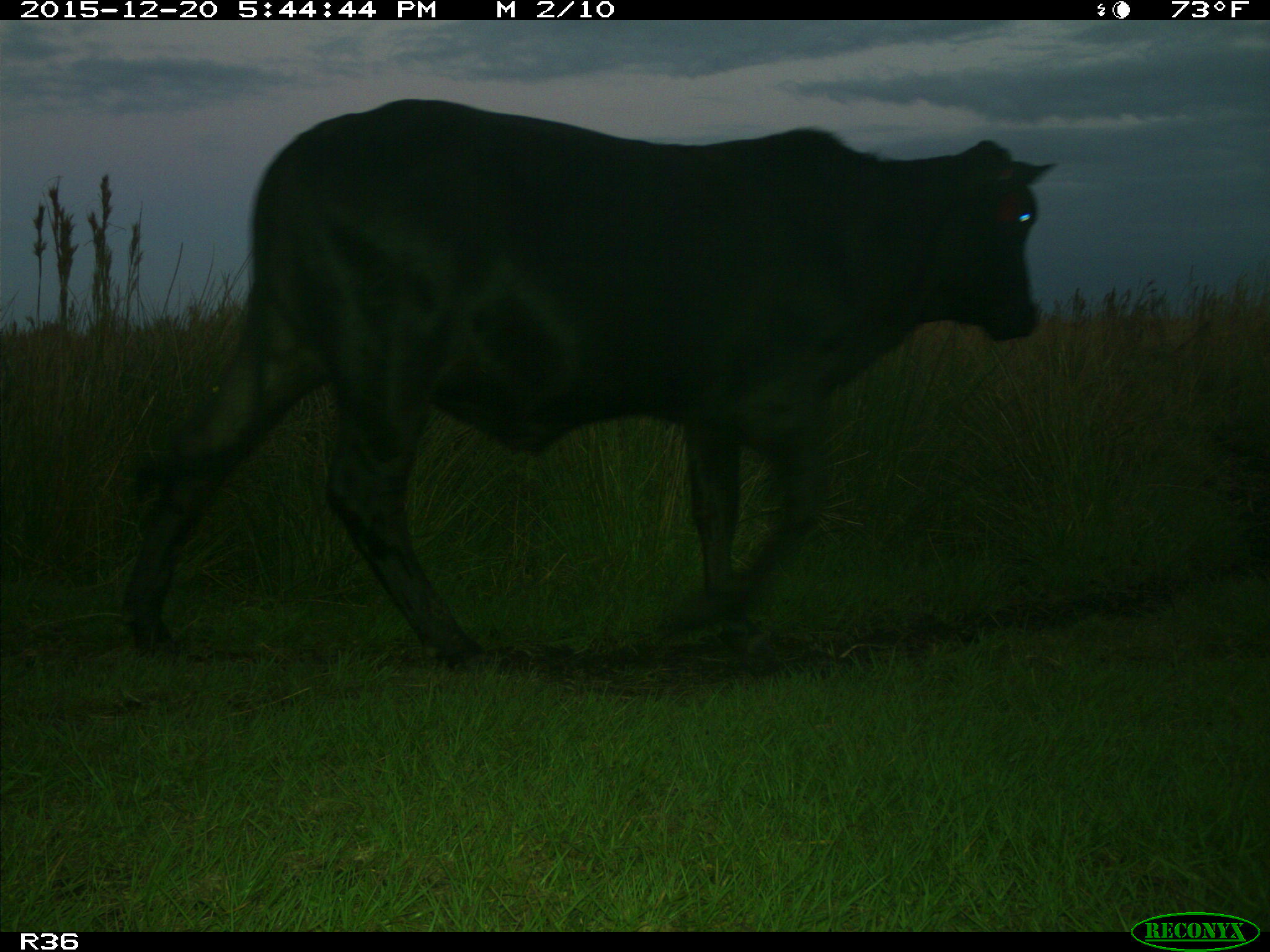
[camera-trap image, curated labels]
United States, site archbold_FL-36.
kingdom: Animalia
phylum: Chordata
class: Mammalia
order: Artiodactyla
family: Bovidae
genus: Bos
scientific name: Bos taurus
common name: domestic cow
Bos taurus (domestic cow).